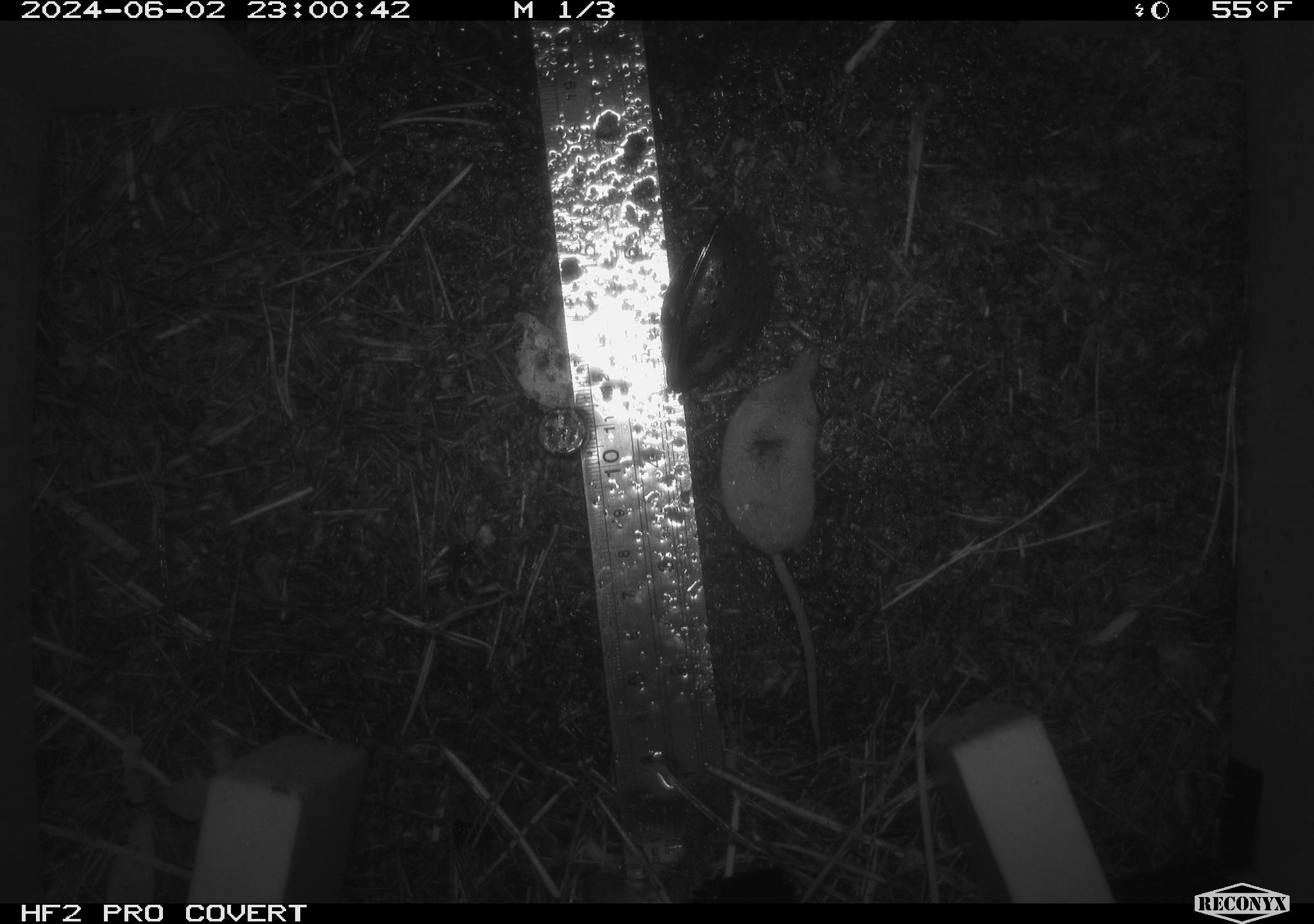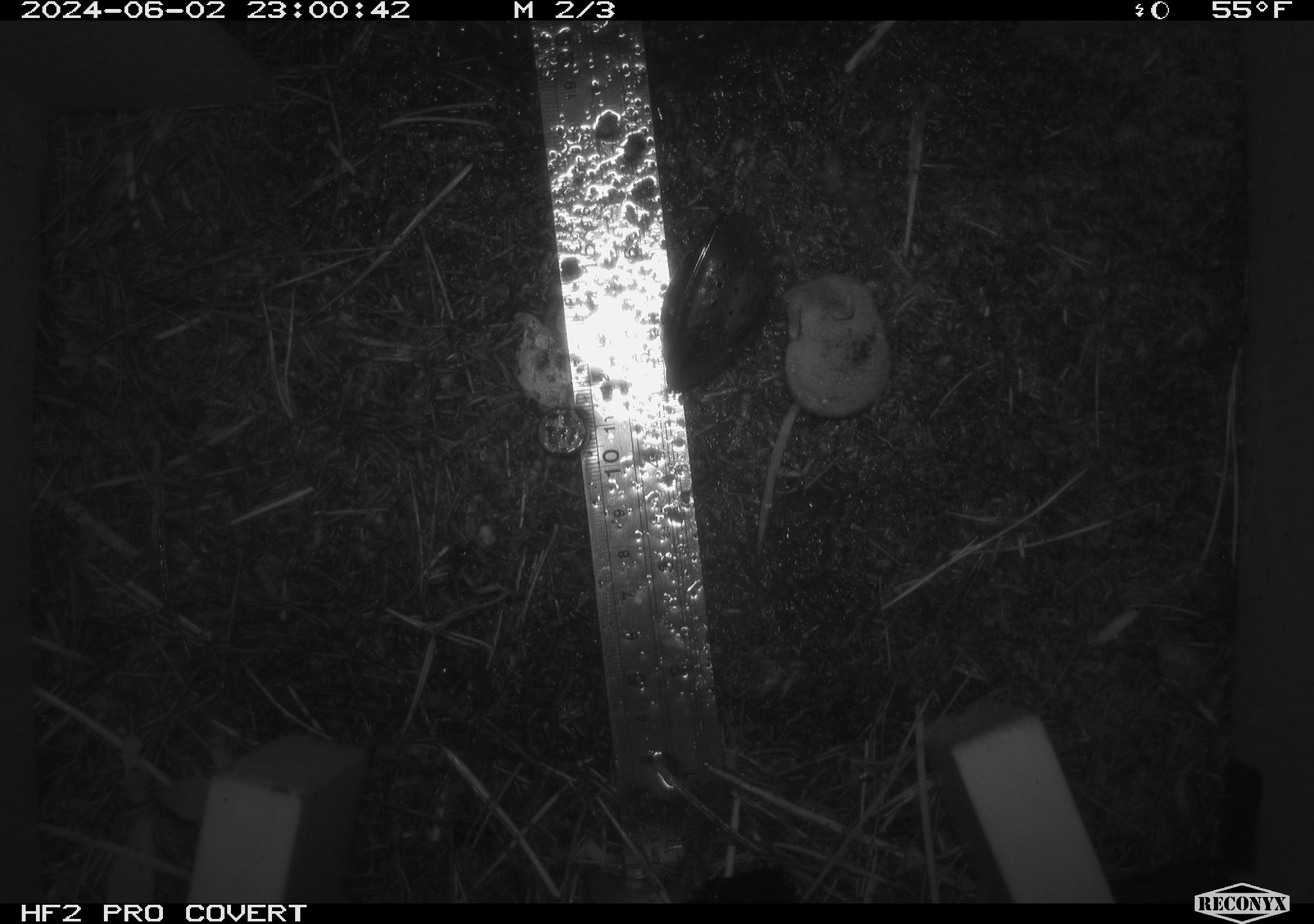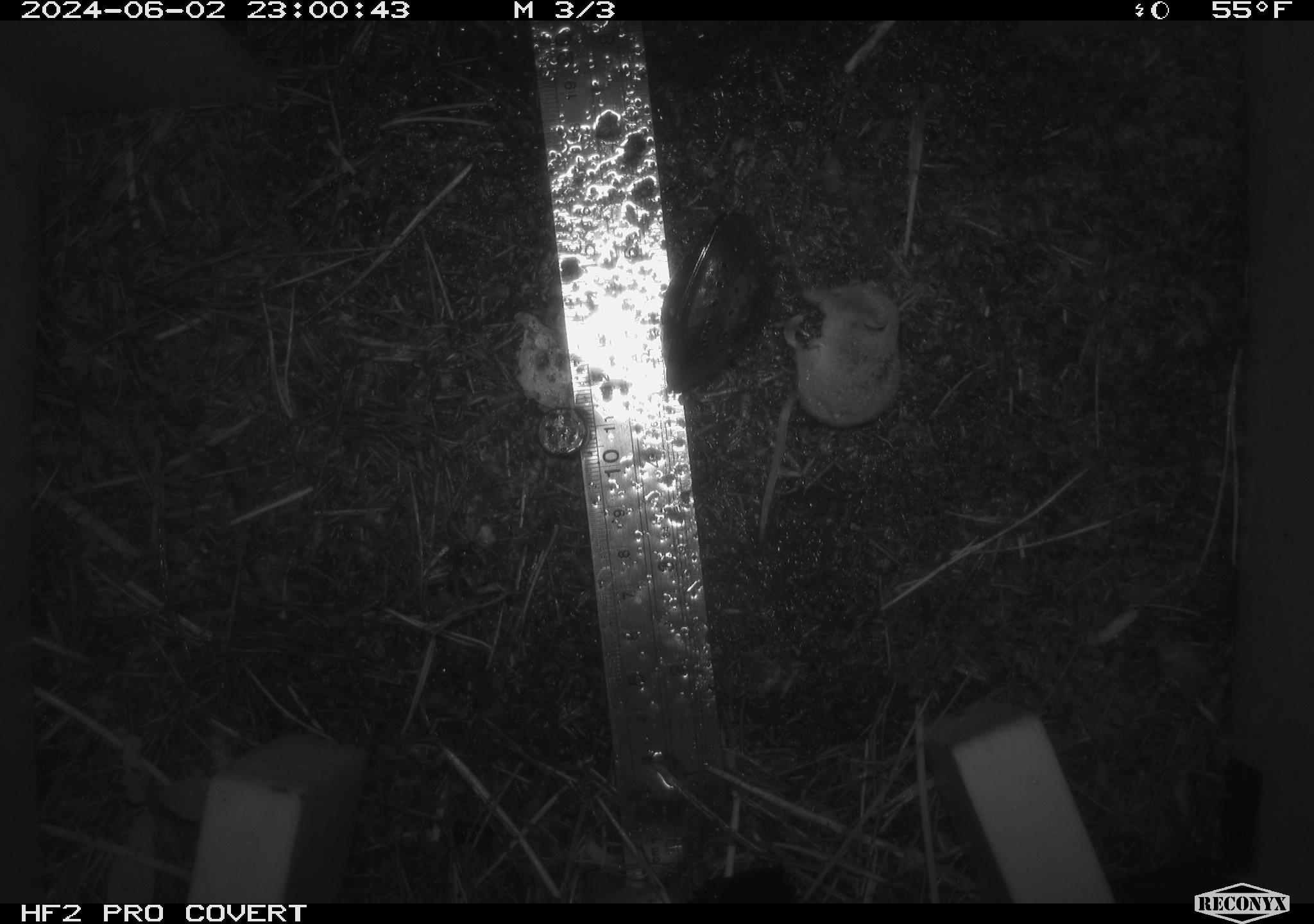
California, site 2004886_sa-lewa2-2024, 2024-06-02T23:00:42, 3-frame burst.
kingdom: Animalia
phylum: Chordata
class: Mammalia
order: Eulipotyphla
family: Soricidae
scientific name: Soricidae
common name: shrews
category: soricidae family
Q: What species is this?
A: Soricidae family (shrews) (Soricidae).